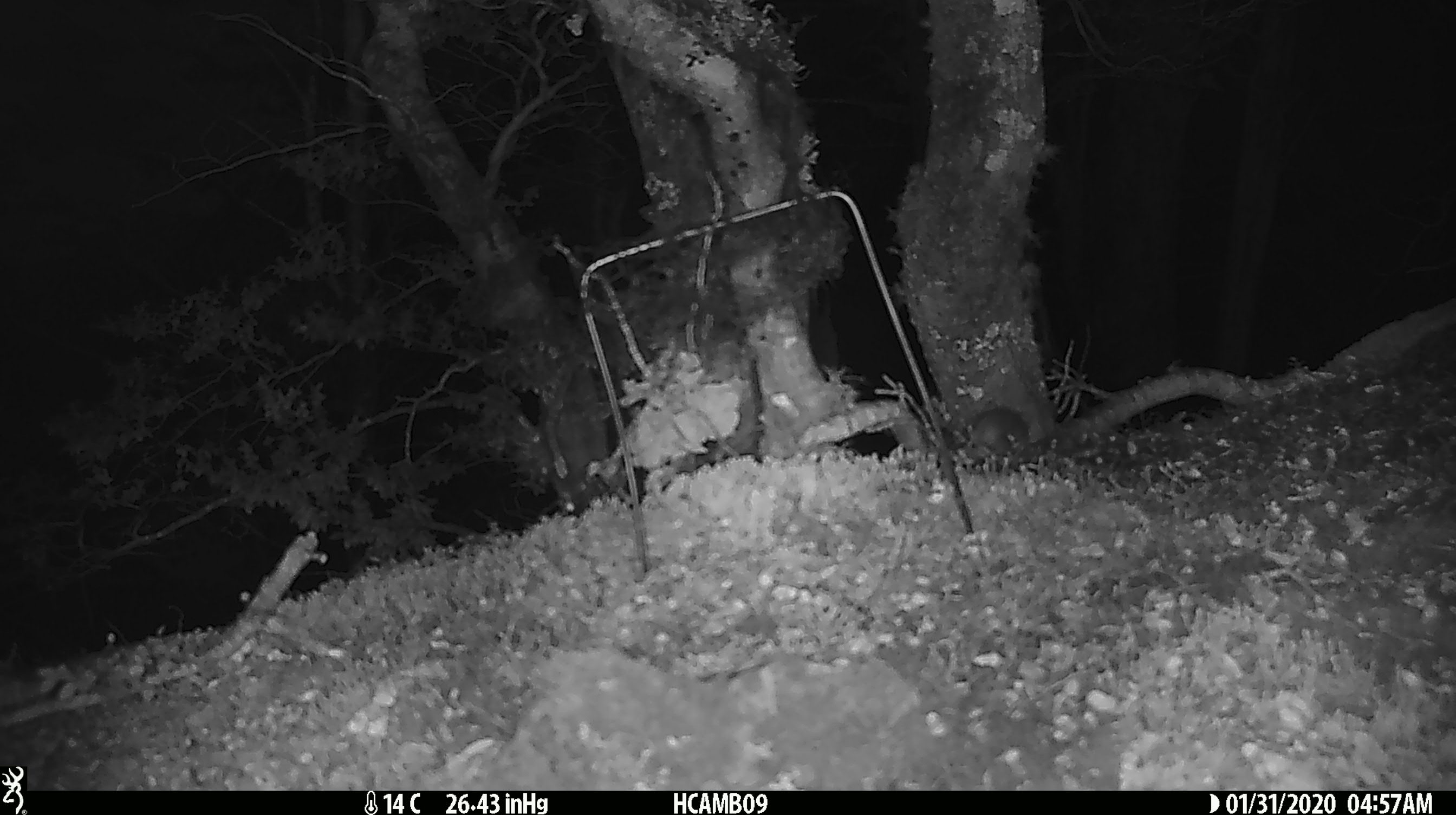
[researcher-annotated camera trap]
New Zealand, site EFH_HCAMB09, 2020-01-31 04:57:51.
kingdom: Animalia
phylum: Chordata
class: Mammalia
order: Rodentia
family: Muridae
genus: Mus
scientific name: Mus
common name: mouse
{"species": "mouse (Mus)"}